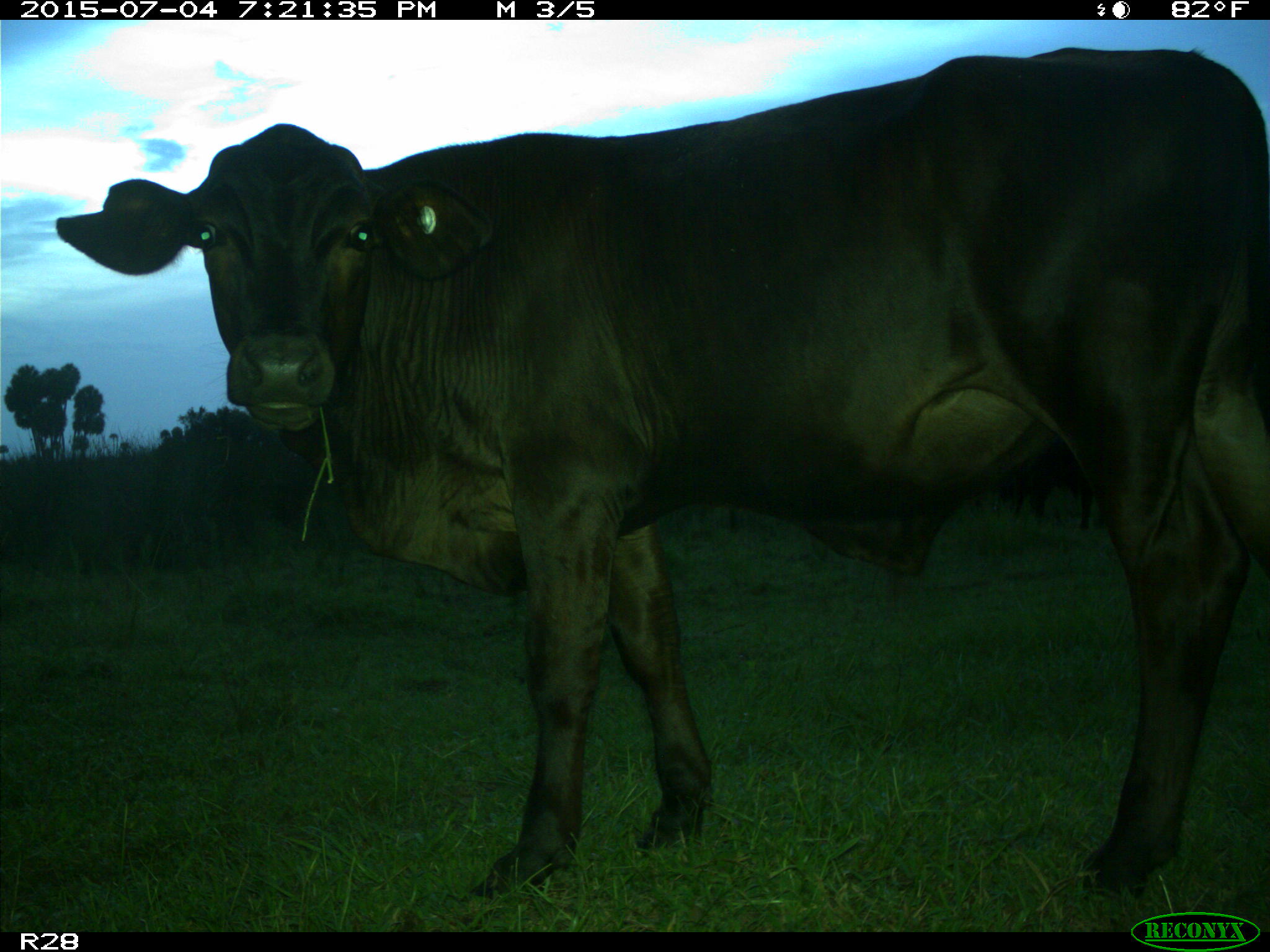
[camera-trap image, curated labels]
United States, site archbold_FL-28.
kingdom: Animalia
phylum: Chordata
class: Mammalia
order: Artiodactyla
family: Bovidae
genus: Bos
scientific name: Bos taurus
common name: domestic cow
Bos taurus (domestic cow).